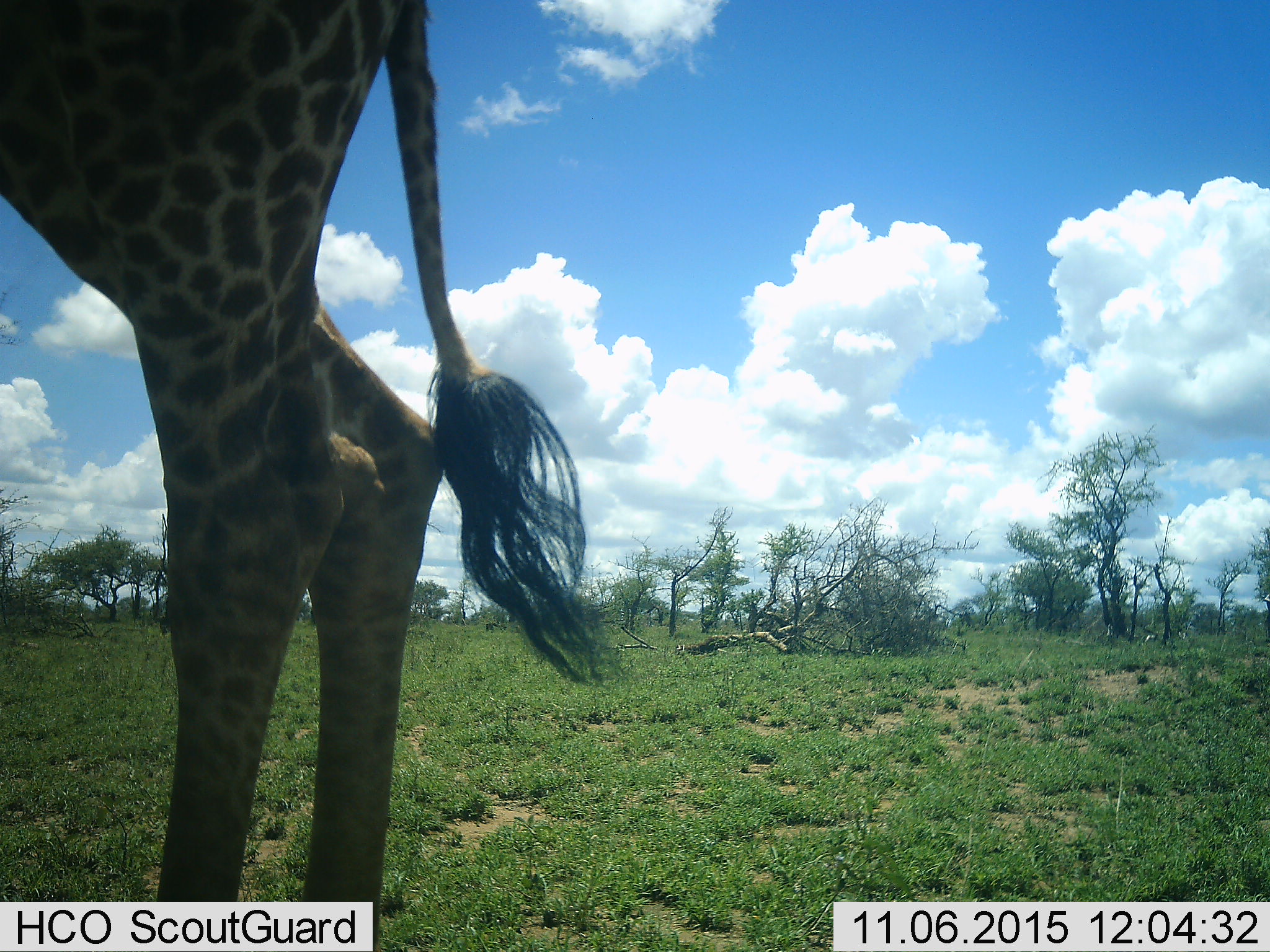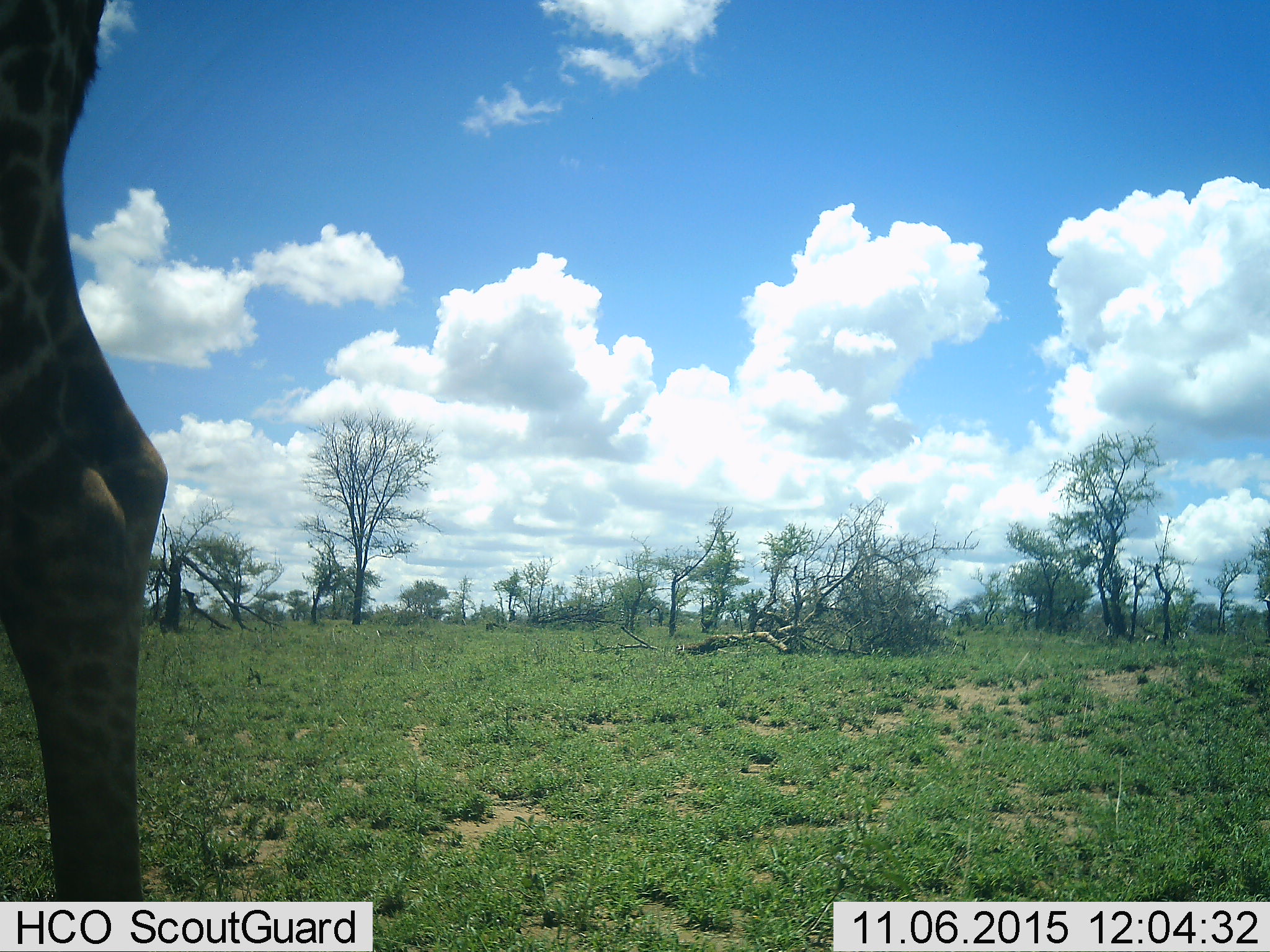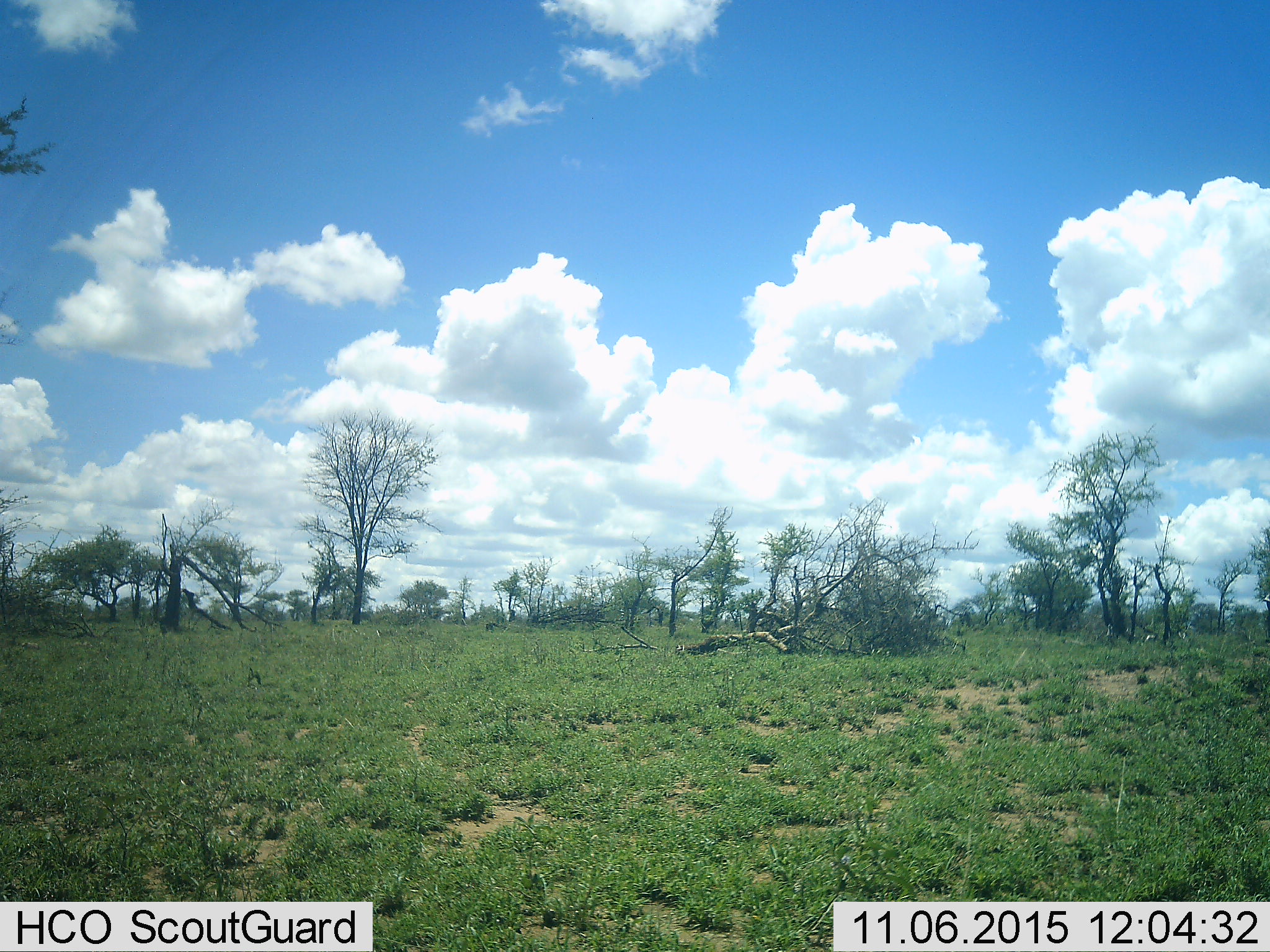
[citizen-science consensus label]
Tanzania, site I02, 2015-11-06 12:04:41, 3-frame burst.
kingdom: Animalia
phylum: Chordata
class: Mammalia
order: Artiodactyla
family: Giraffidae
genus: Giraffa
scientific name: Giraffa camelopardalis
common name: giraffe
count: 1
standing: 20%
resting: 0%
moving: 70%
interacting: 0%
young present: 0%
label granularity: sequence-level